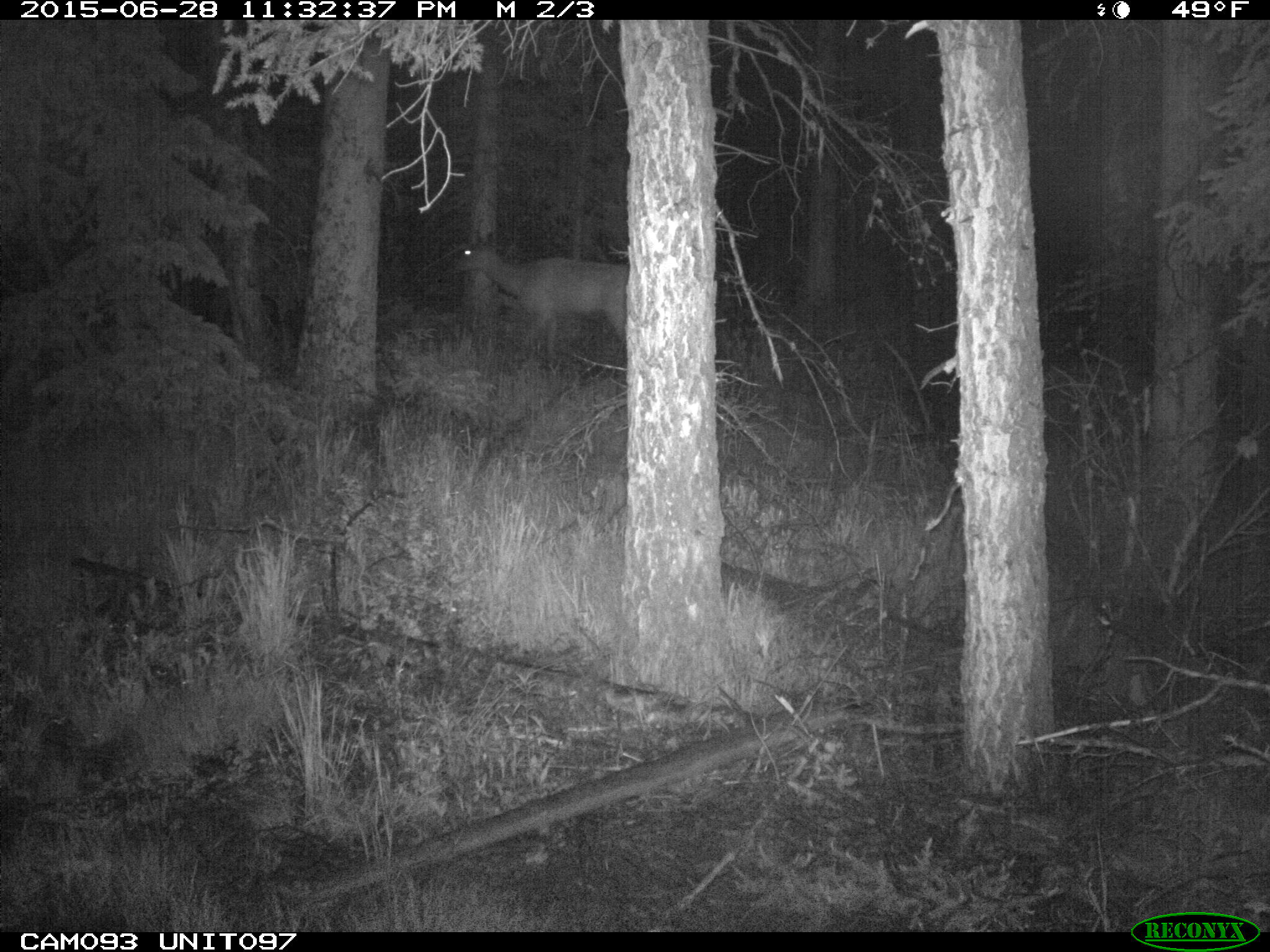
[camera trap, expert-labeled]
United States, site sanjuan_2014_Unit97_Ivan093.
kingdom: Animalia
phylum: Chordata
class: Mammalia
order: Artiodactyla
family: Cervidae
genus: Cervus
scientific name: Cervus elaphus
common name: red deer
Cervus elaphus (red deer).